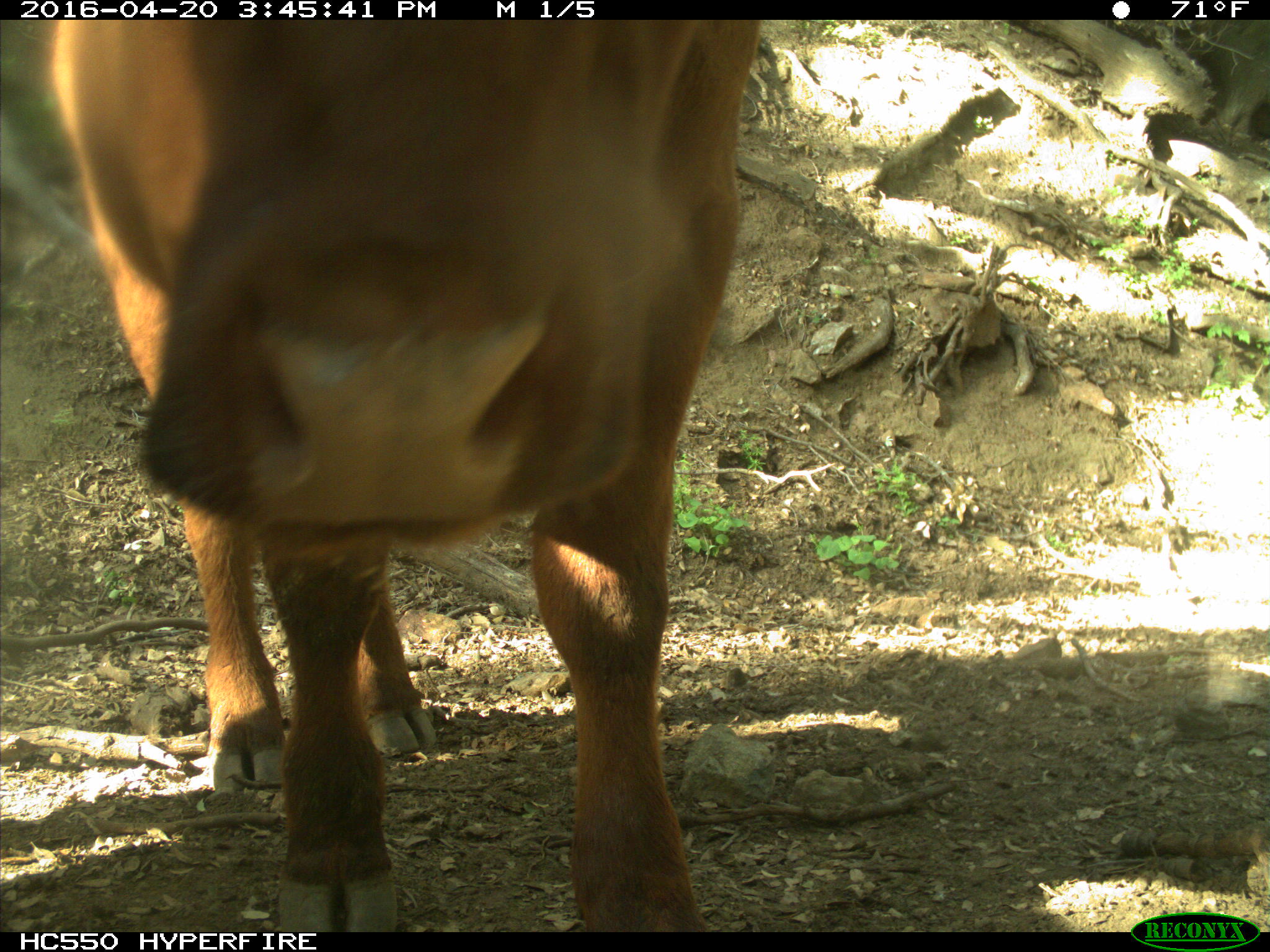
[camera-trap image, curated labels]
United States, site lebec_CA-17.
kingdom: Animalia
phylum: Chordata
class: Mammalia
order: Artiodactyla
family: Bovidae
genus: Bos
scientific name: Bos taurus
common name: domestic cow